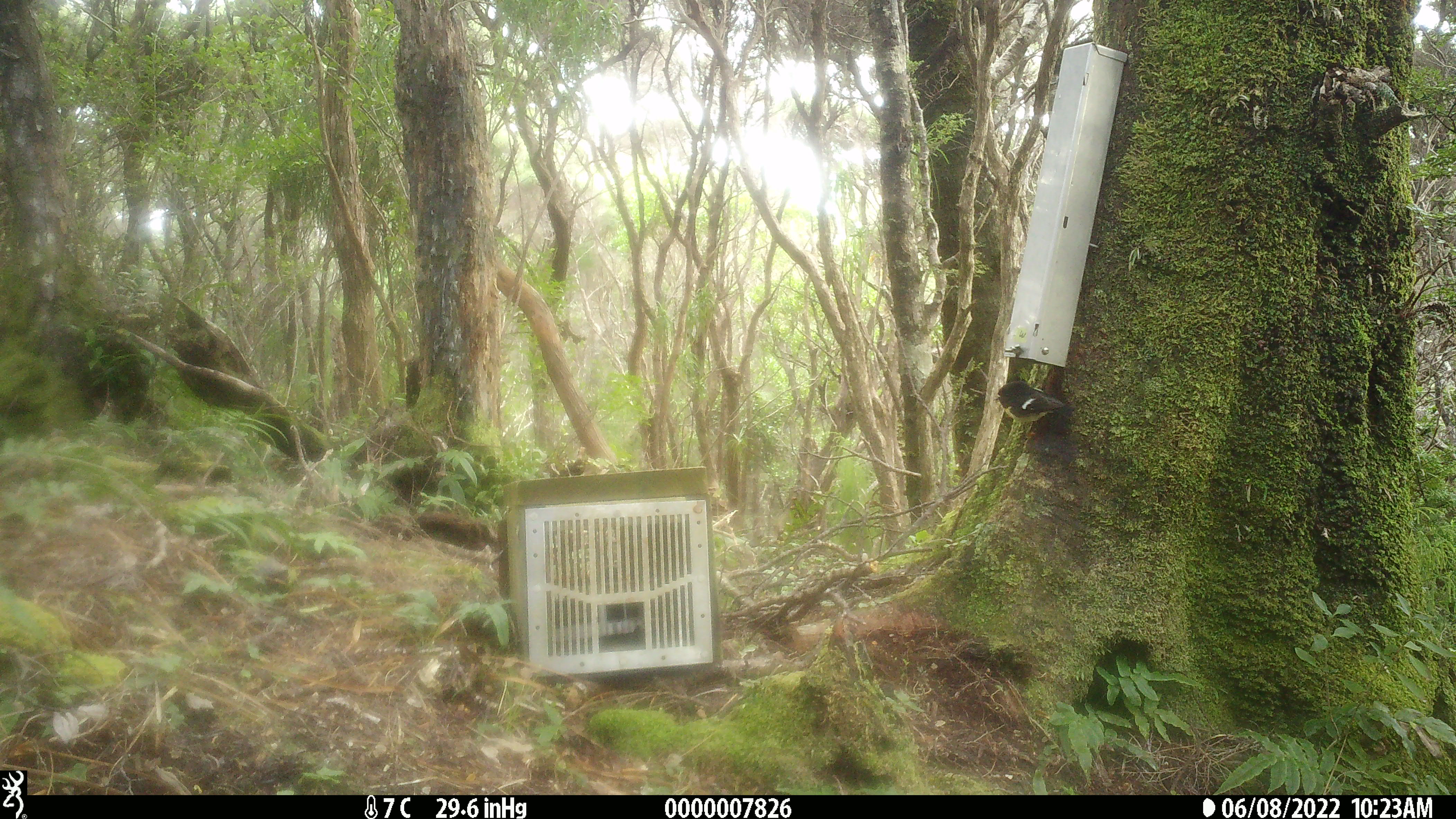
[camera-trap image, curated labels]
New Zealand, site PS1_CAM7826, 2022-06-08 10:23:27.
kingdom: Animalia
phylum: Chordata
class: Aves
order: Passeriformes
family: Petroicidae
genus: Petroica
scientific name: Petroica macrocephala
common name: tomtit